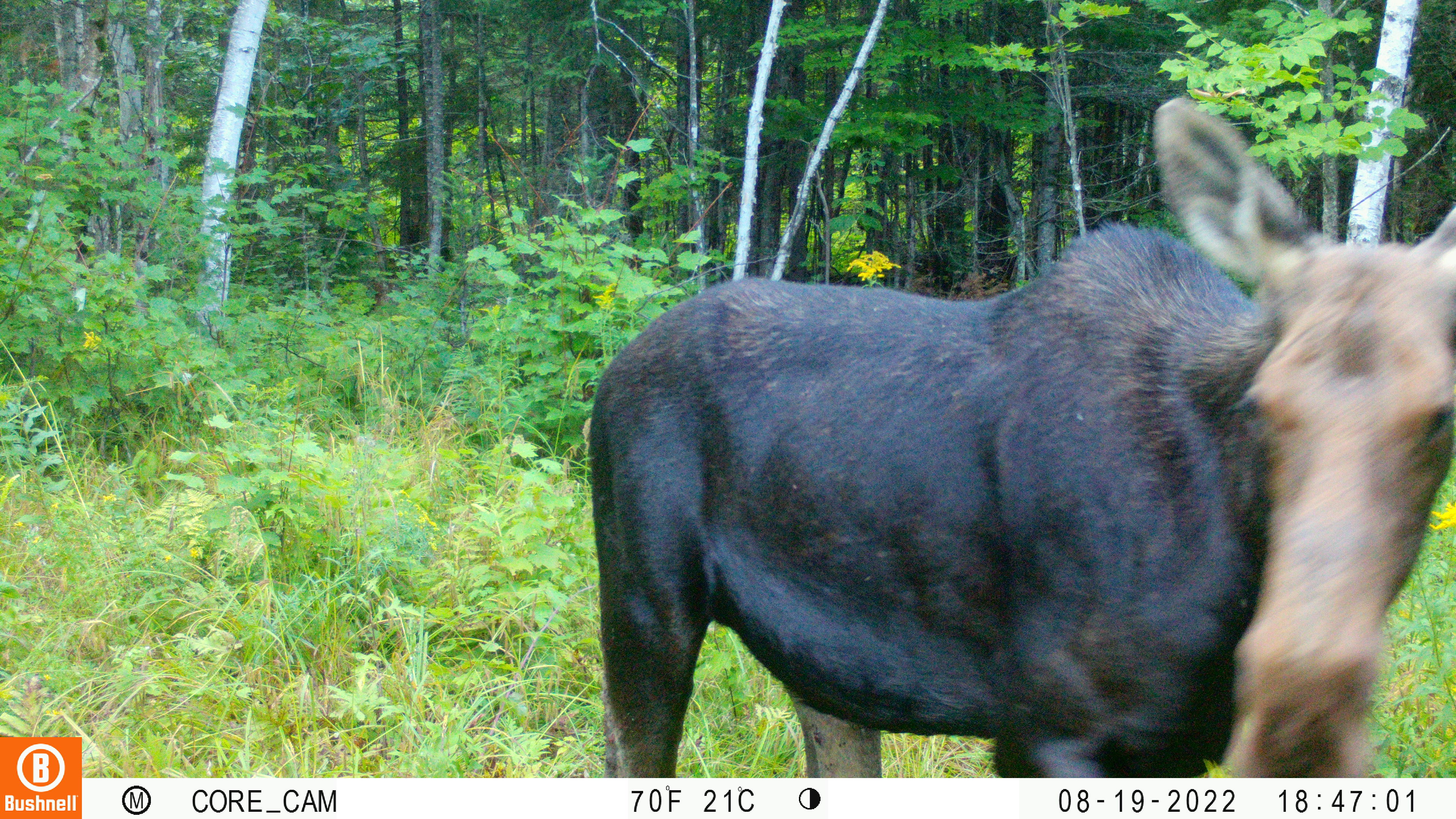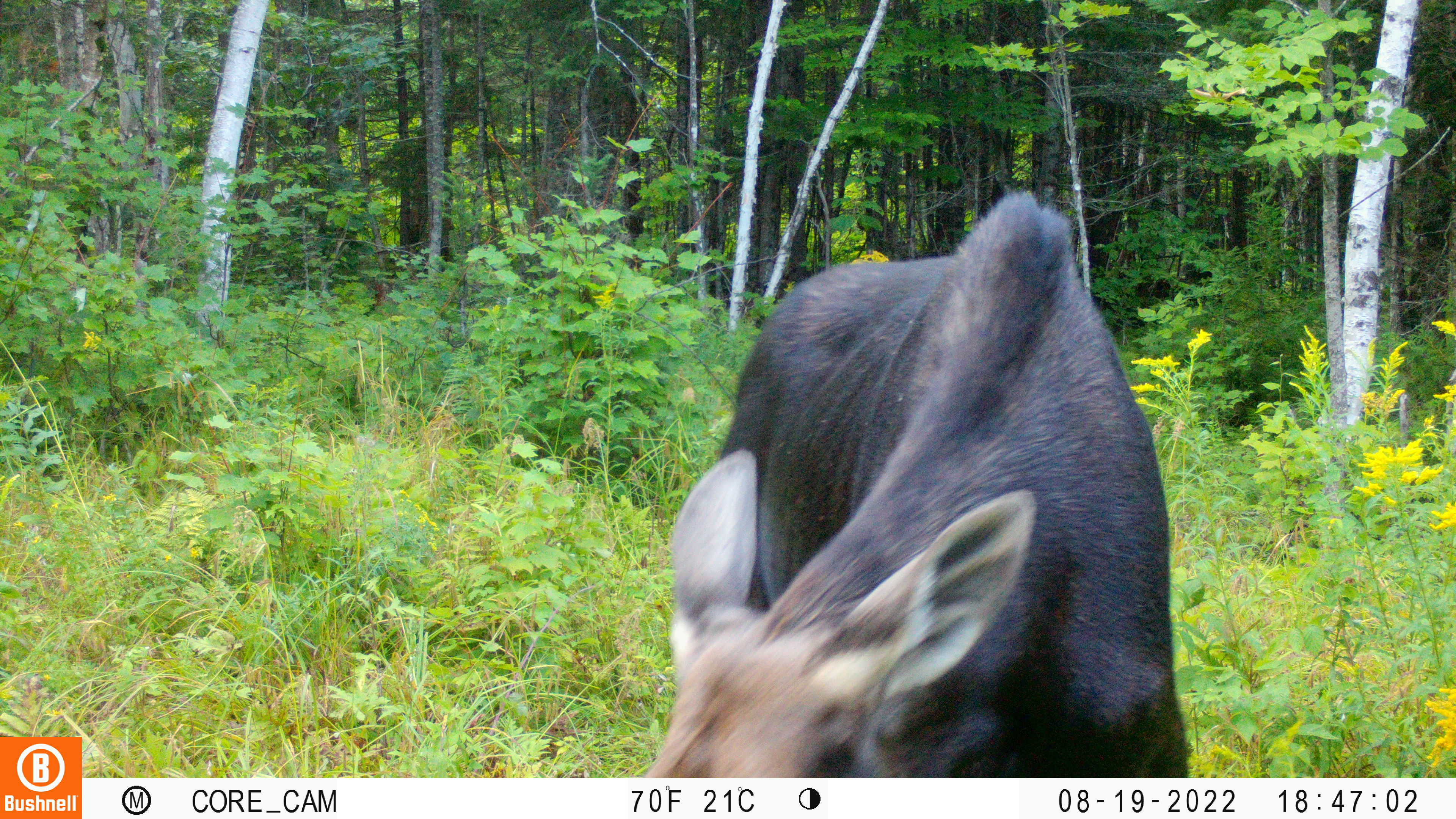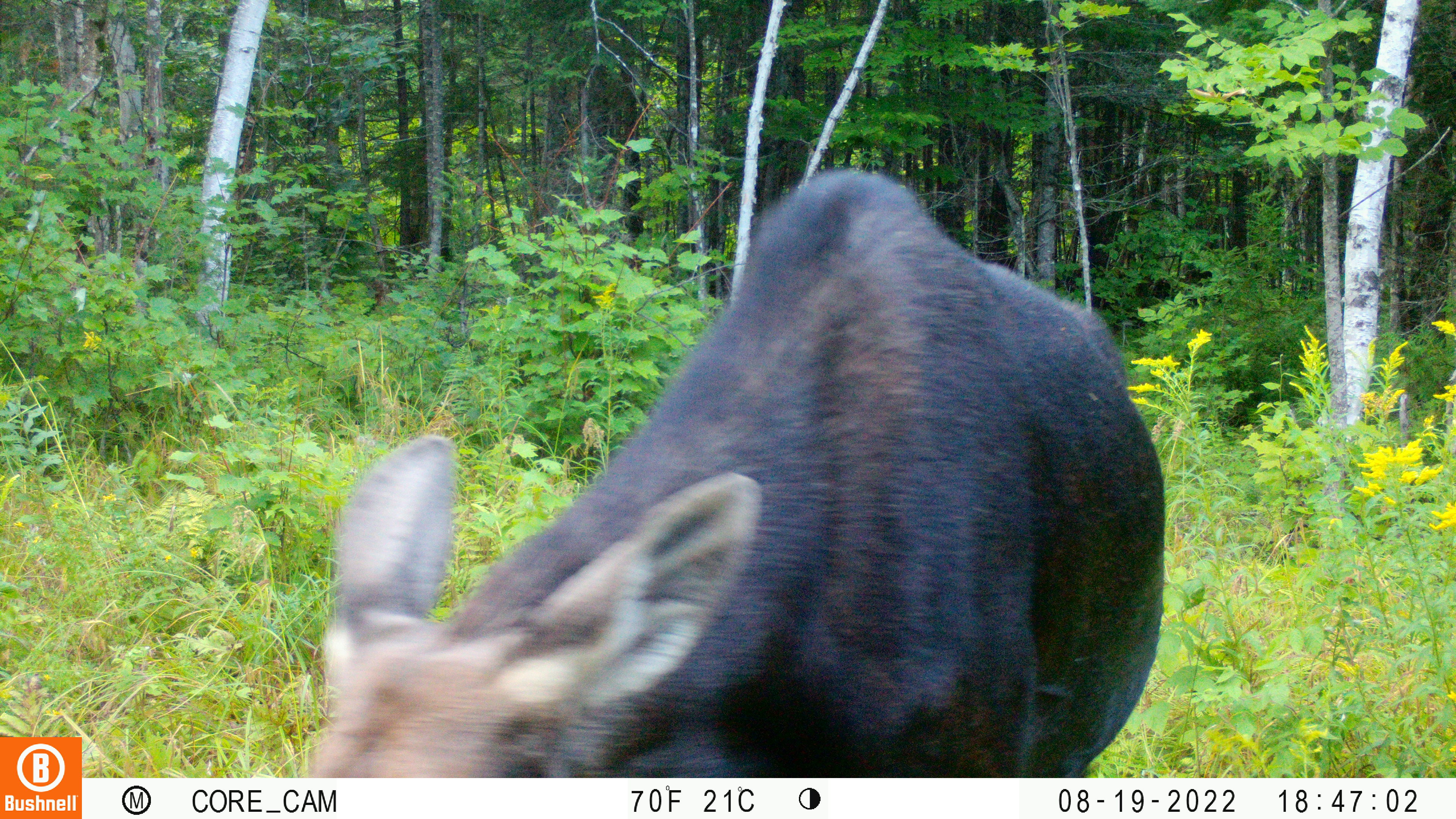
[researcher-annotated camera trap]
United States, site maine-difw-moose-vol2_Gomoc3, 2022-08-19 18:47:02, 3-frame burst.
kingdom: Animalia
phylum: Chordata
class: Mammalia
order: Artiodactyla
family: Cervidae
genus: Alces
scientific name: Alces alces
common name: moose